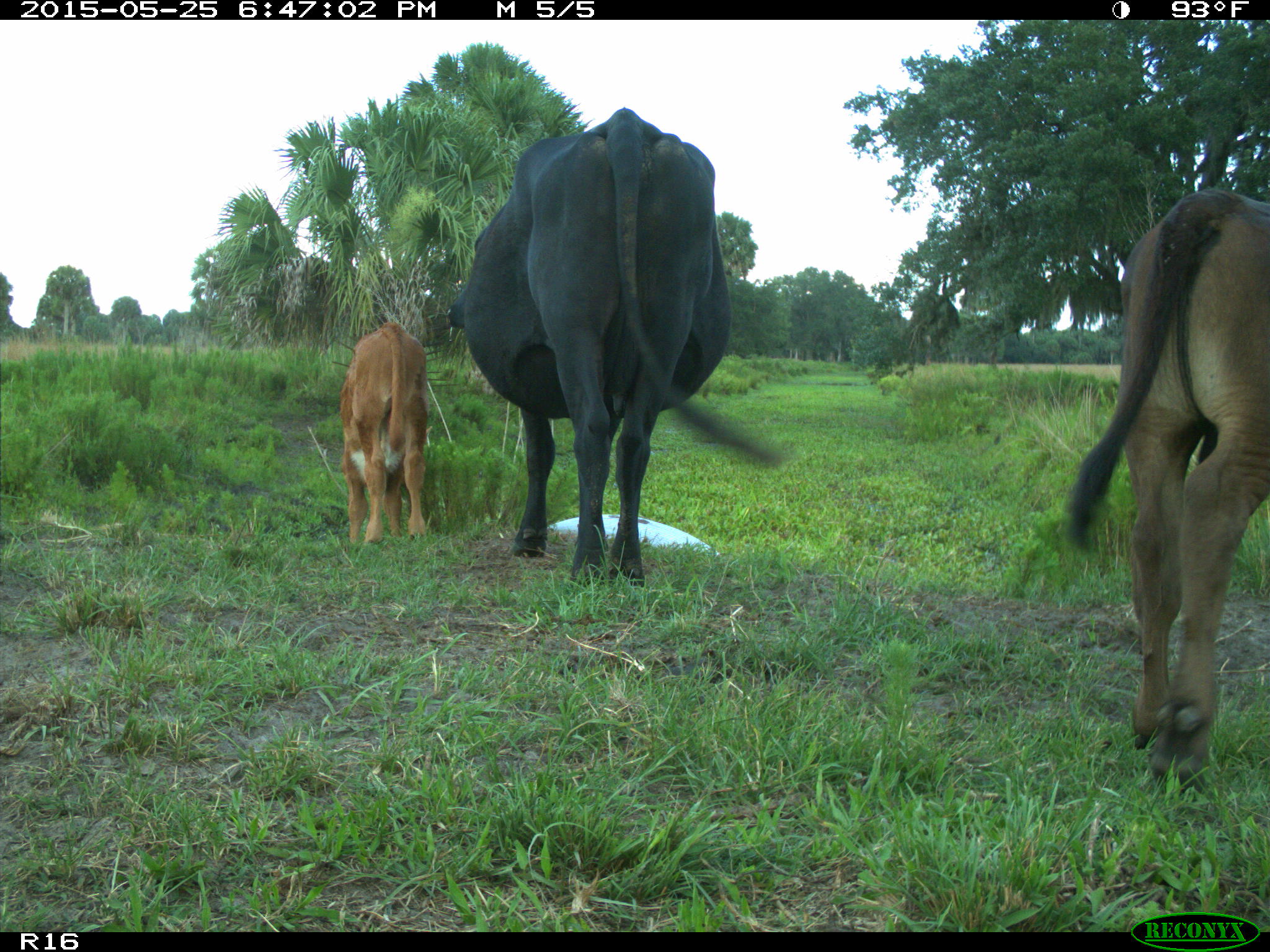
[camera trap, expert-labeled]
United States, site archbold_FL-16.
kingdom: Animalia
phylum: Chordata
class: Mammalia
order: Artiodactyla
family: Bovidae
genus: Bos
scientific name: Bos taurus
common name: domestic cow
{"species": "Bos taurus (domestic cow)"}